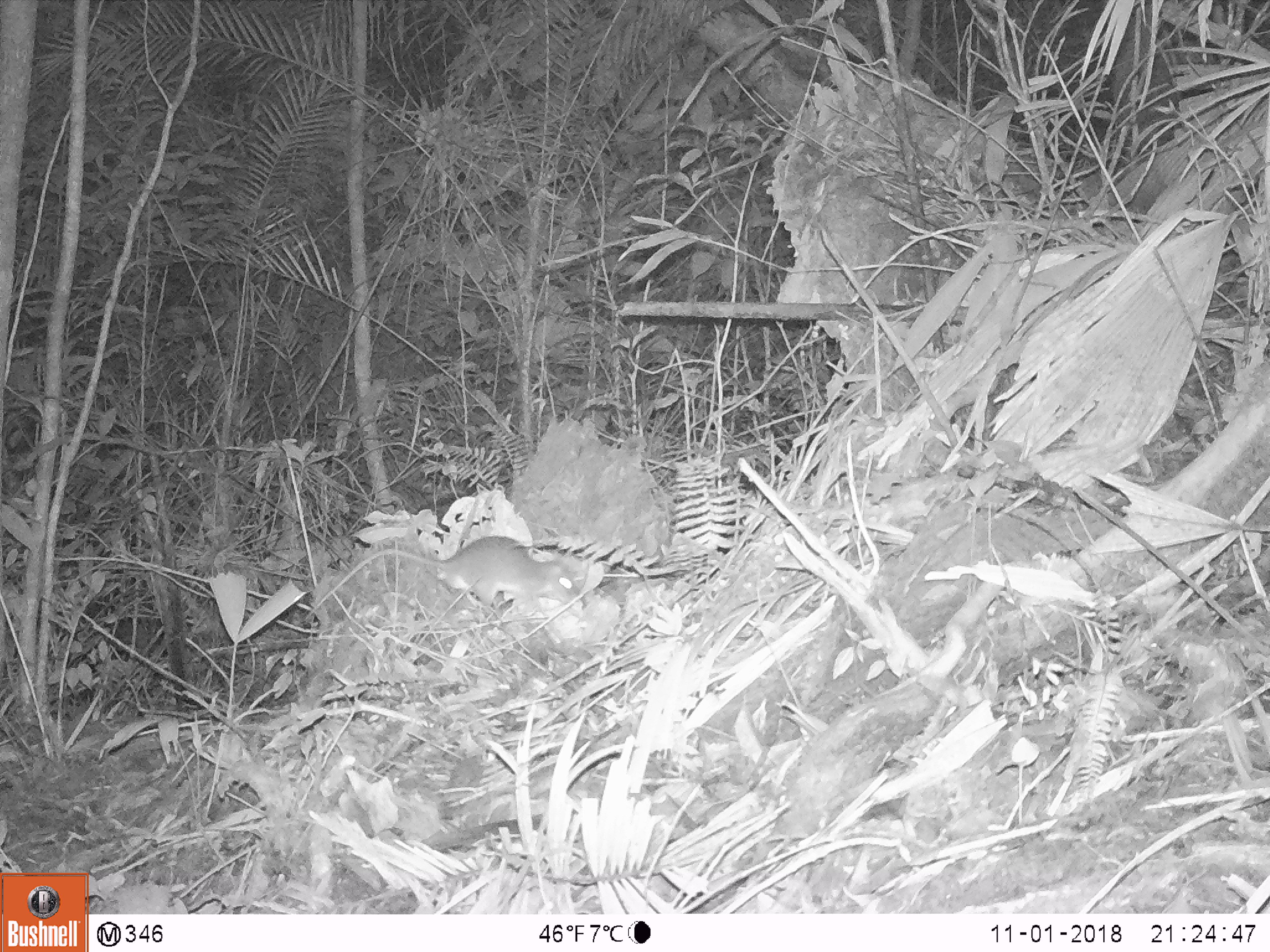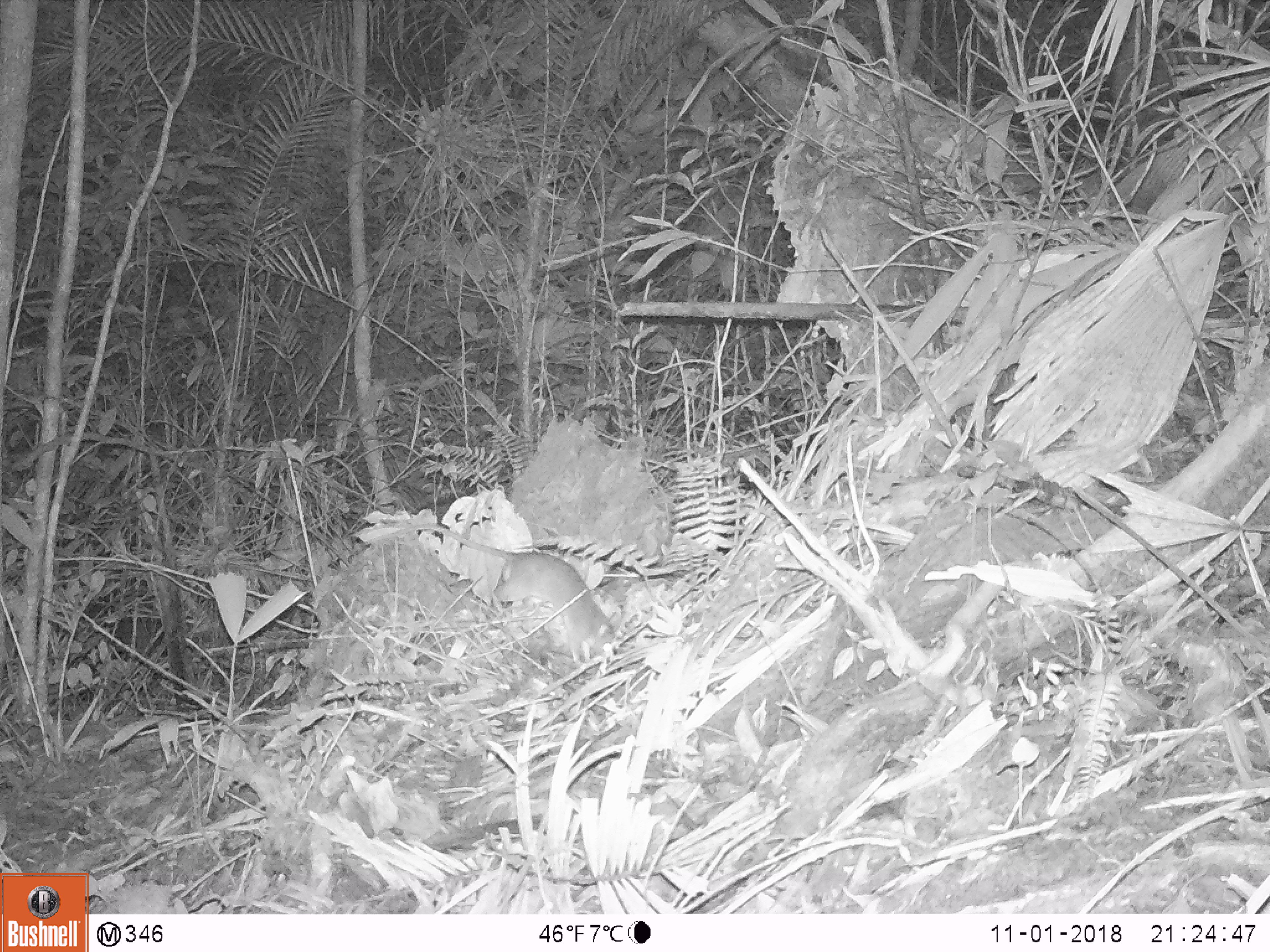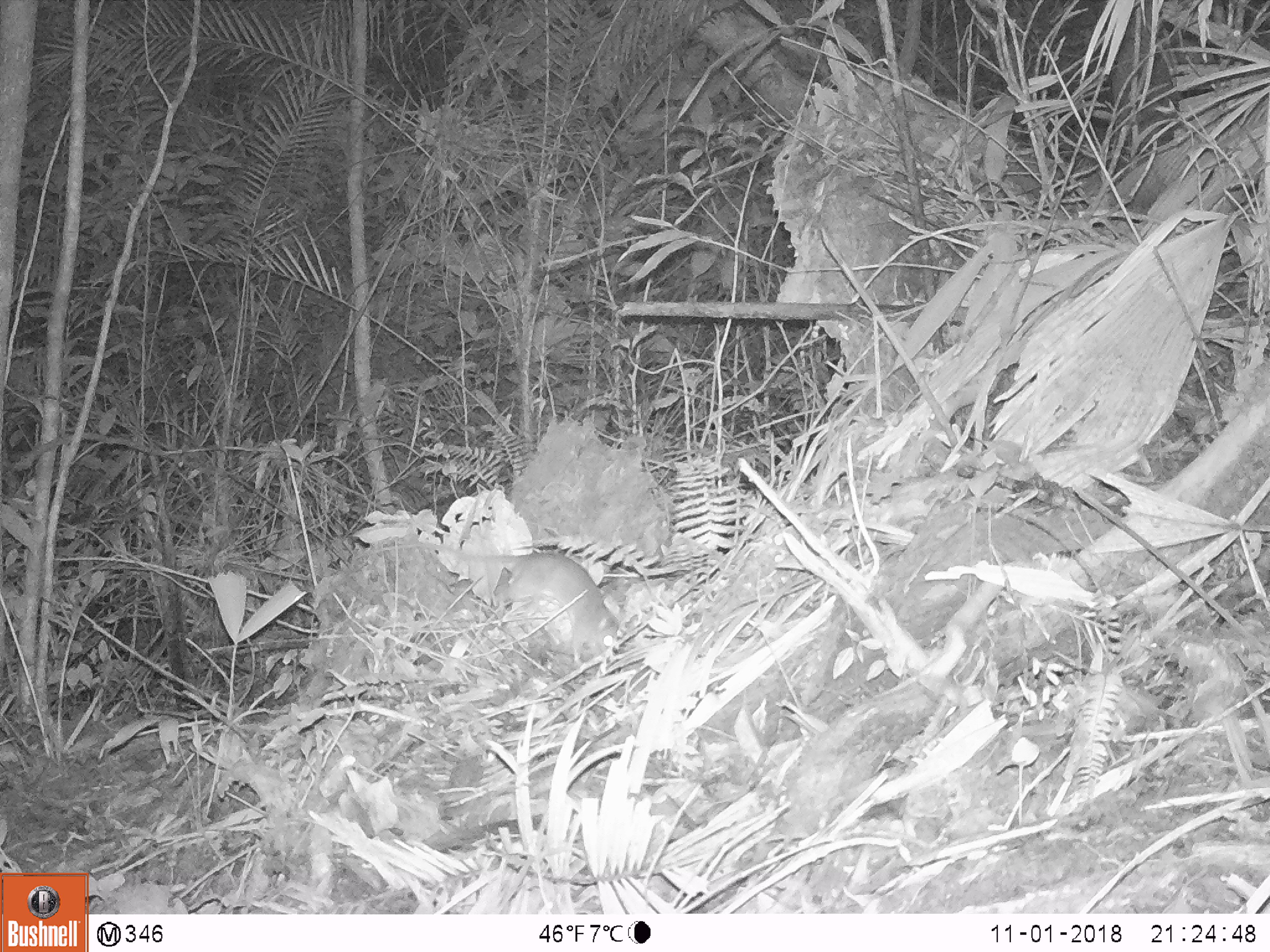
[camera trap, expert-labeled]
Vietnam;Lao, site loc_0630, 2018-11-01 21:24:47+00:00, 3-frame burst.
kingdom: Animalia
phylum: Chordata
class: Mammalia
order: Rodentia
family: Muridae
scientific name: Muridae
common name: old-world mice and rats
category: unidentified murid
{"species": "unidentified murid (old-world mice and rats) (Muridae)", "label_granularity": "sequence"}